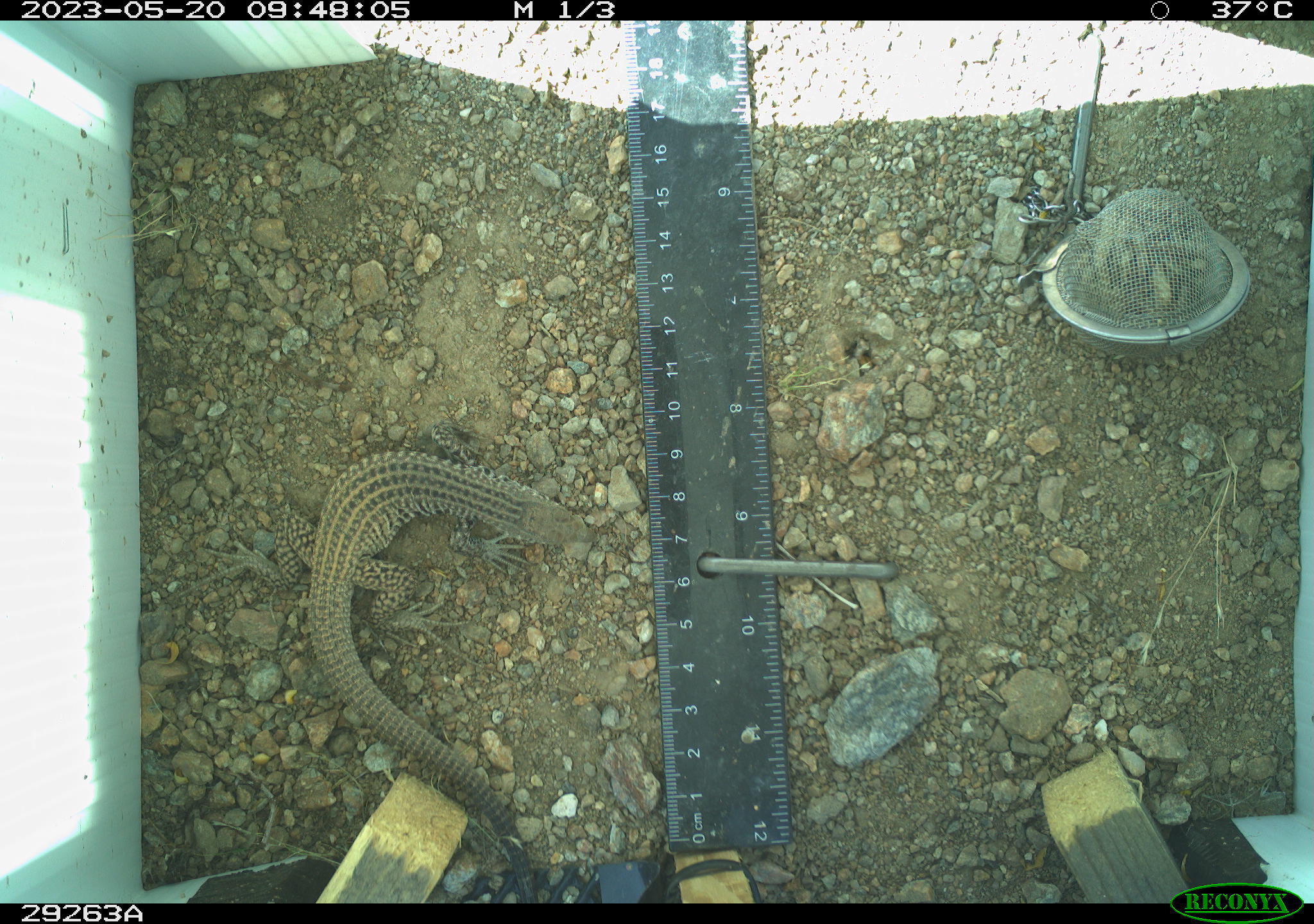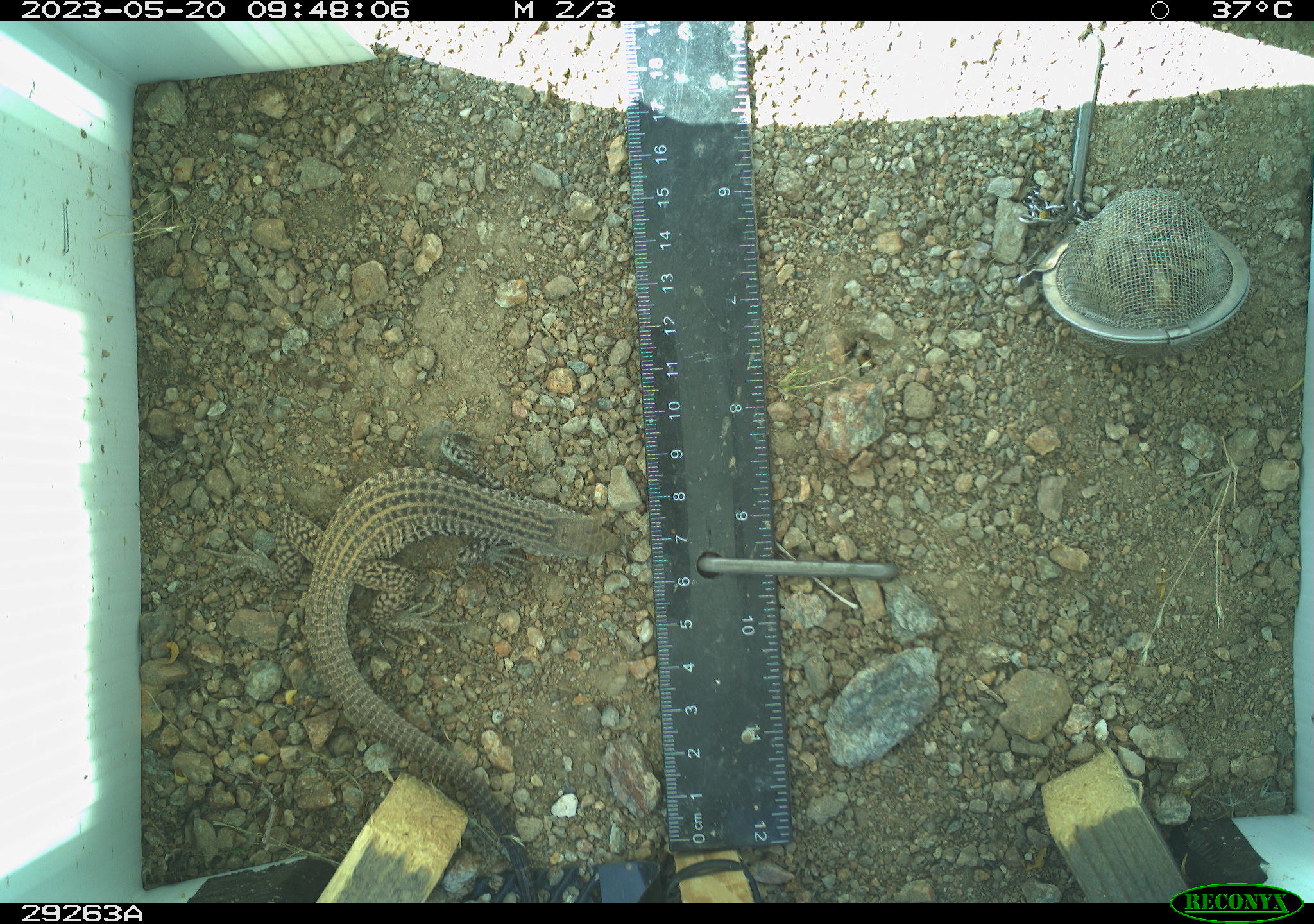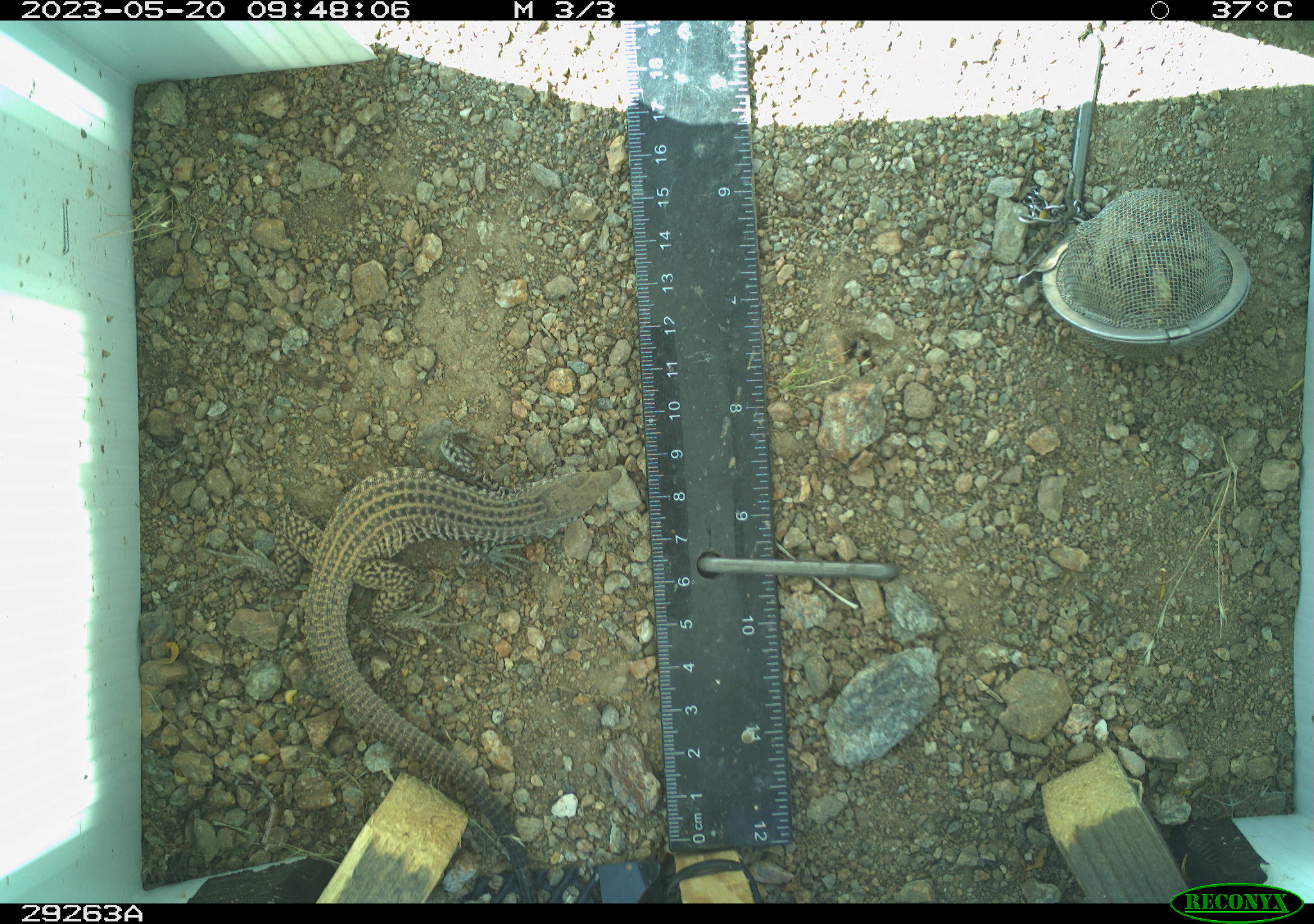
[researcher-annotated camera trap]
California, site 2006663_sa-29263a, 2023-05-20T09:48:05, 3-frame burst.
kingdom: Animalia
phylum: Chordata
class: Reptilia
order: Squamata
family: Teiidae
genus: Aspidoscelis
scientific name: Aspidoscelis tigris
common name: western whiptail